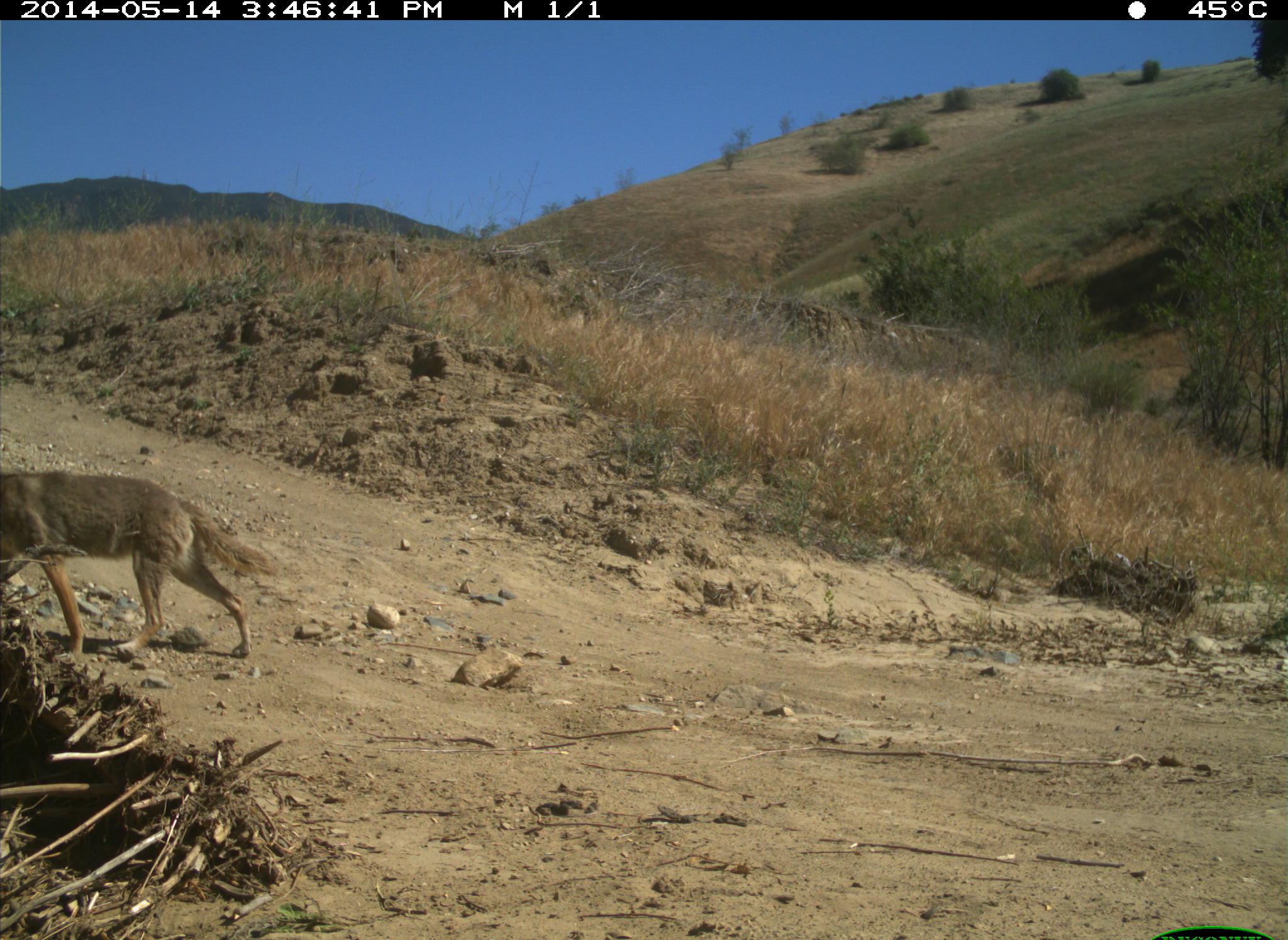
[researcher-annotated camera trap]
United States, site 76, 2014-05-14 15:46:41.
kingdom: Animalia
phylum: Chordata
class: Mammalia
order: Carnivora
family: Canidae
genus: Canis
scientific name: Canis latrans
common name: coyote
Coyote (Canis latrans).